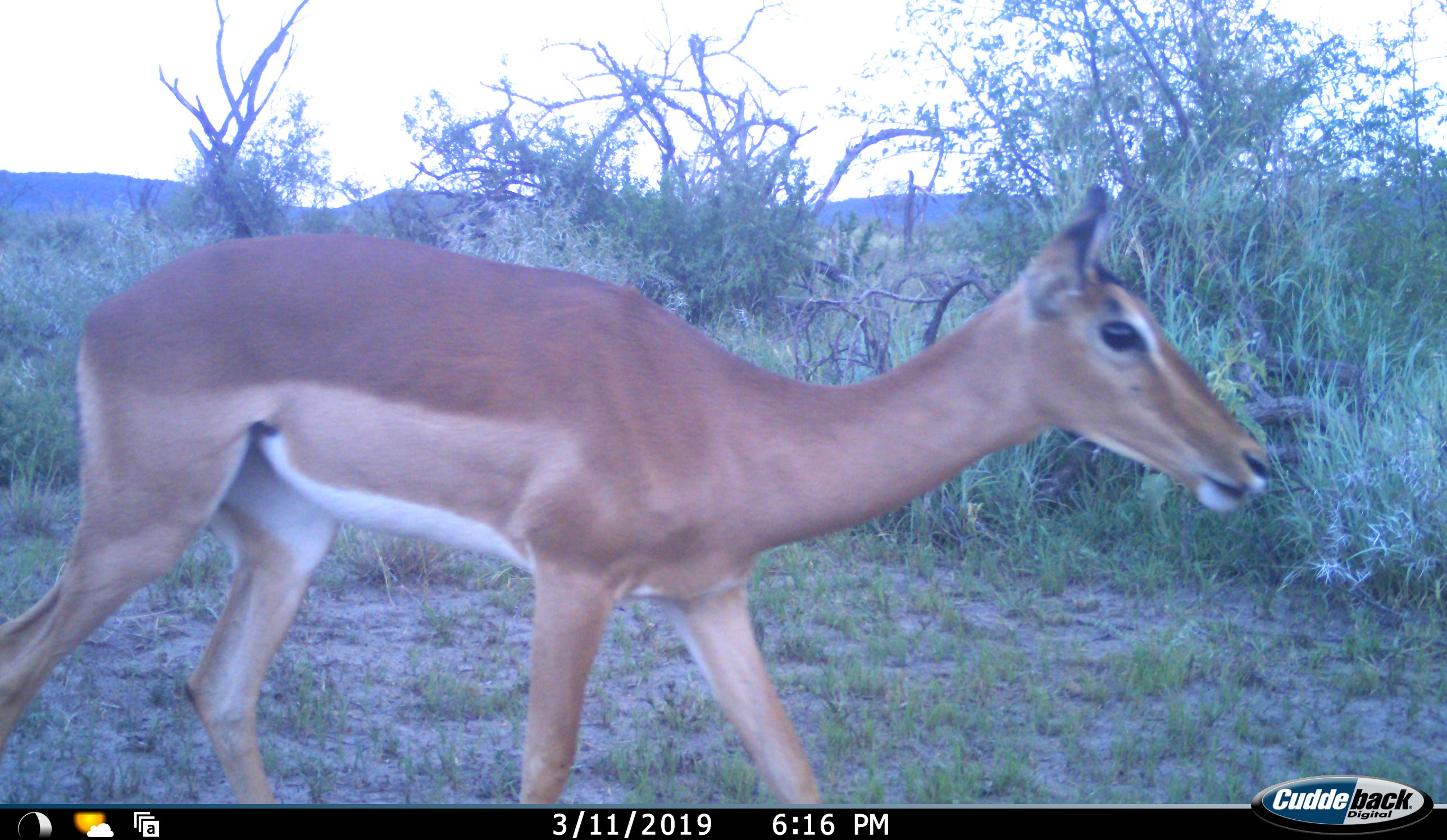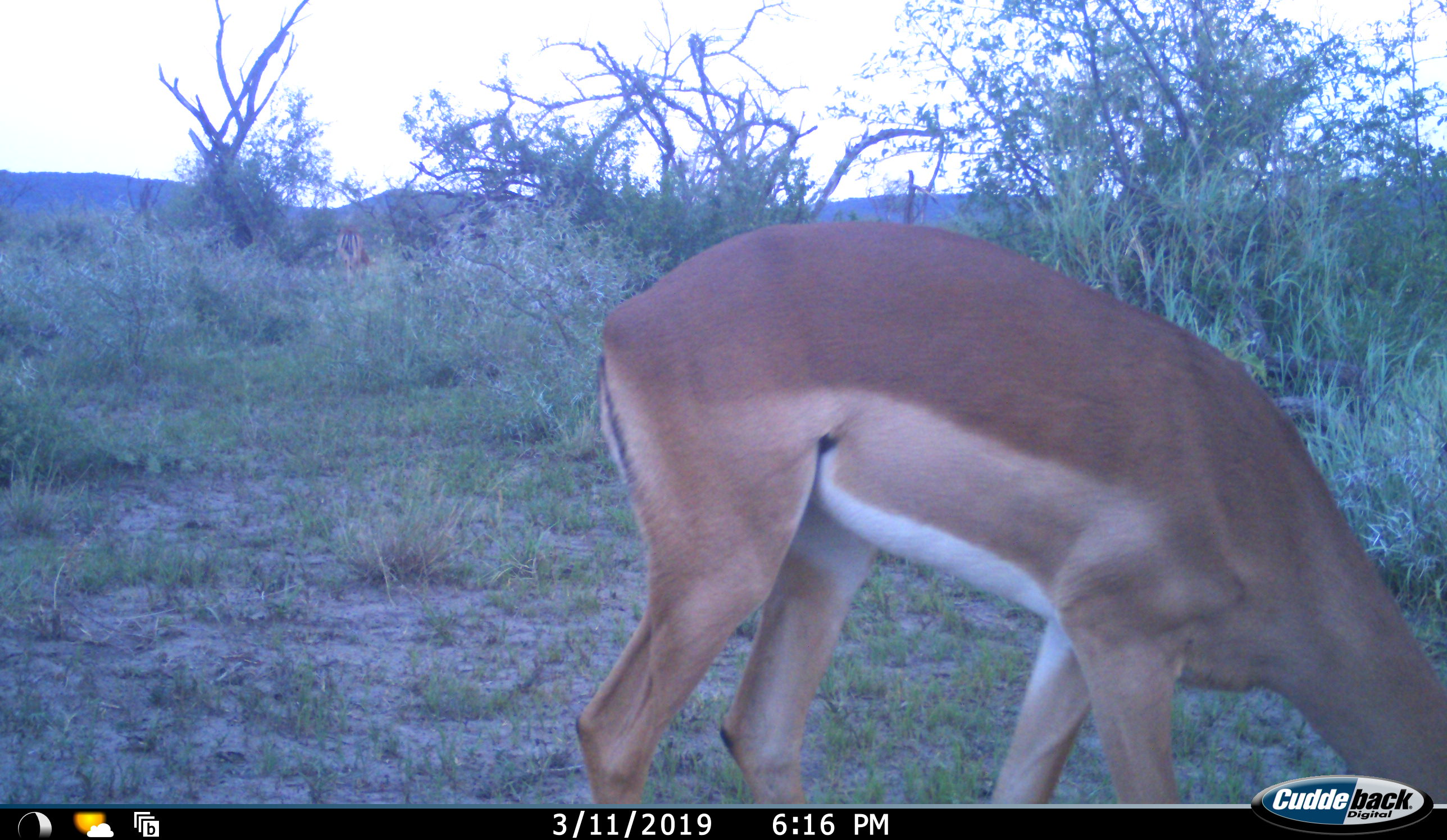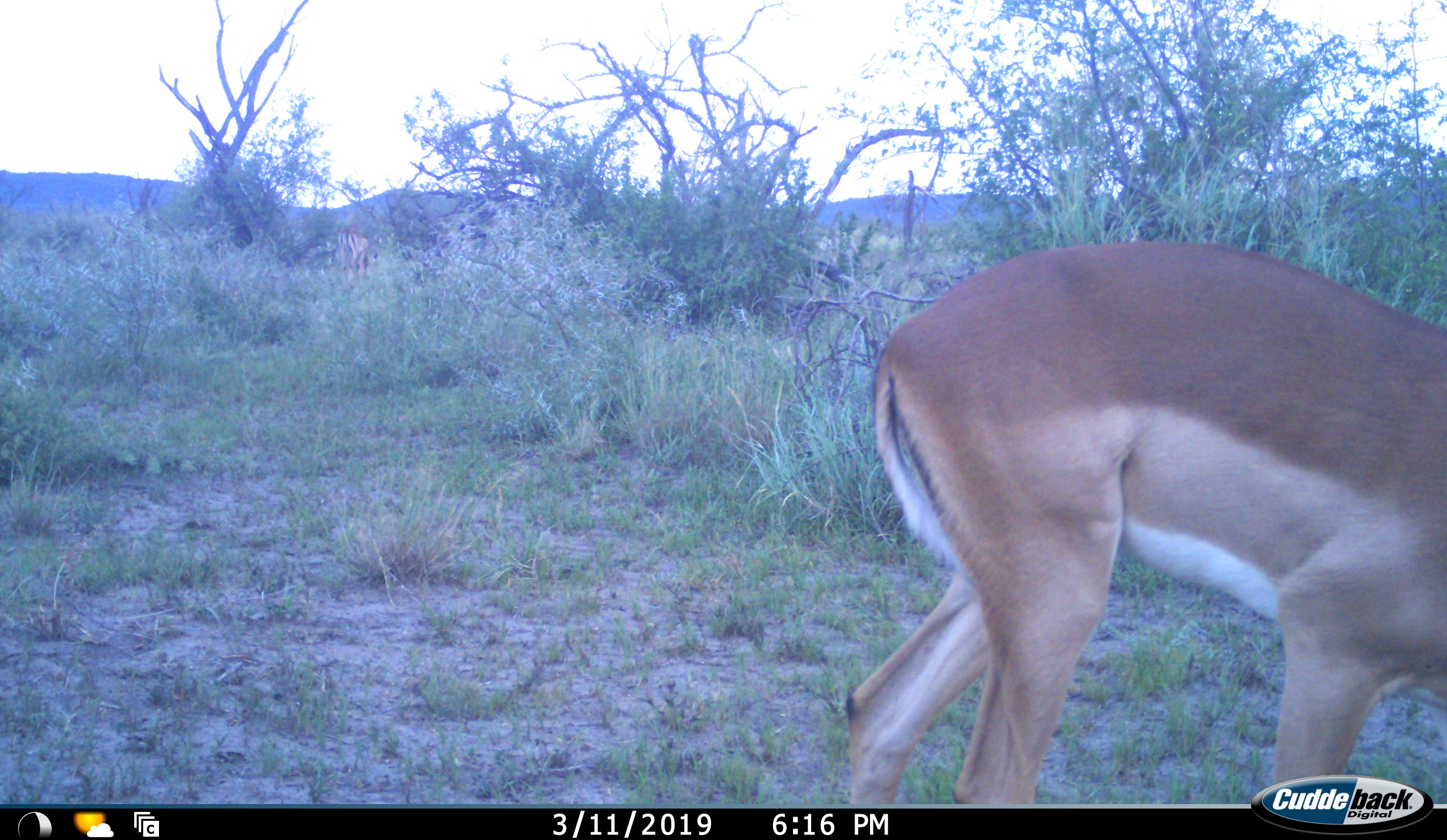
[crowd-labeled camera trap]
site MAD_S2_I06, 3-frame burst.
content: unidentified animal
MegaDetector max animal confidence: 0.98